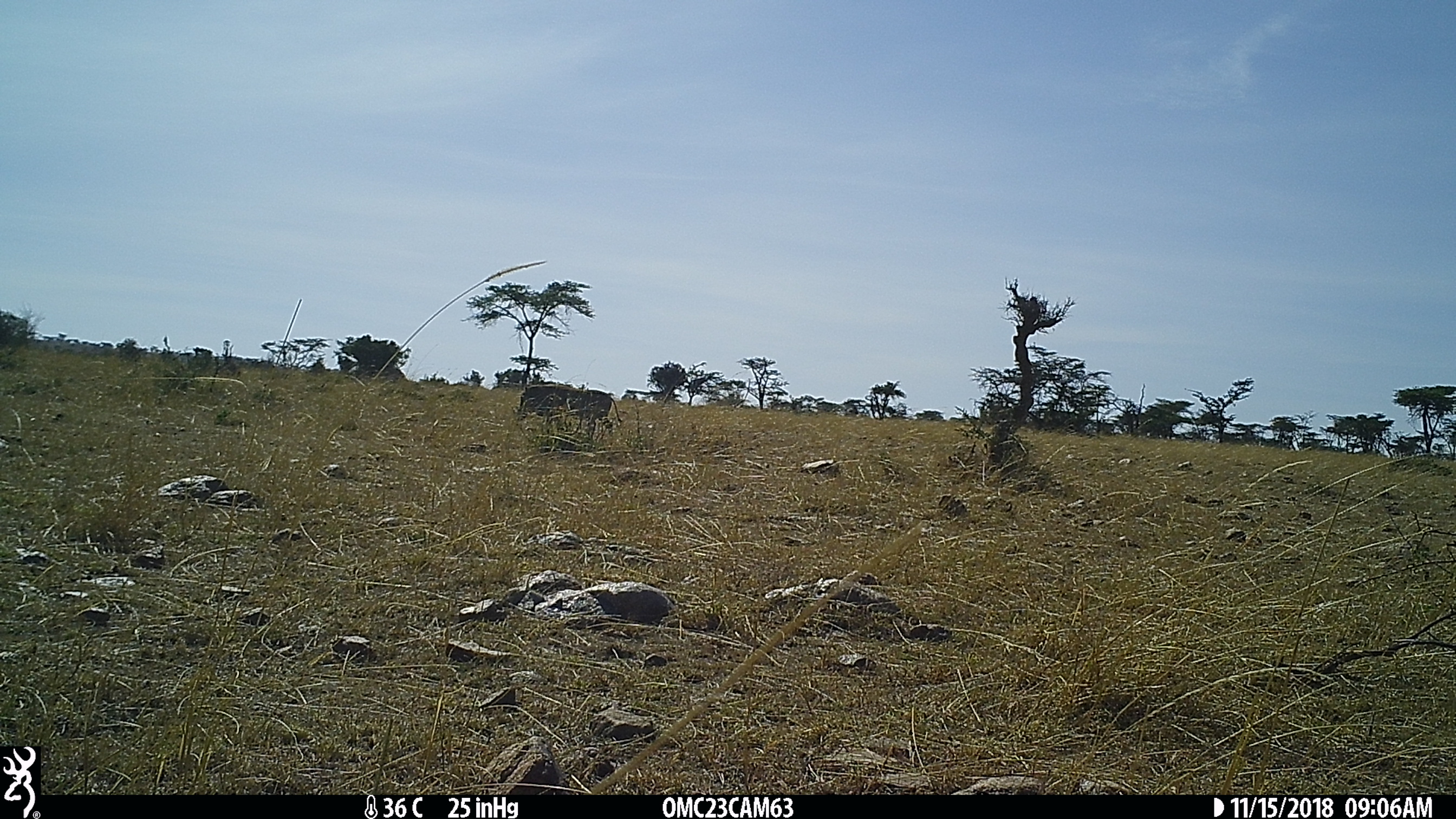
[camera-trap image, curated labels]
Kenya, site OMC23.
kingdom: Animalia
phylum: Chordata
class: Mammalia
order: Artiodactyla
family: Suidae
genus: Phacochoerus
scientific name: Phacochoerus africanus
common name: common warthog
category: warthog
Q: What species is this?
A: Warthog (common warthog) (Phacochoerus africanus).